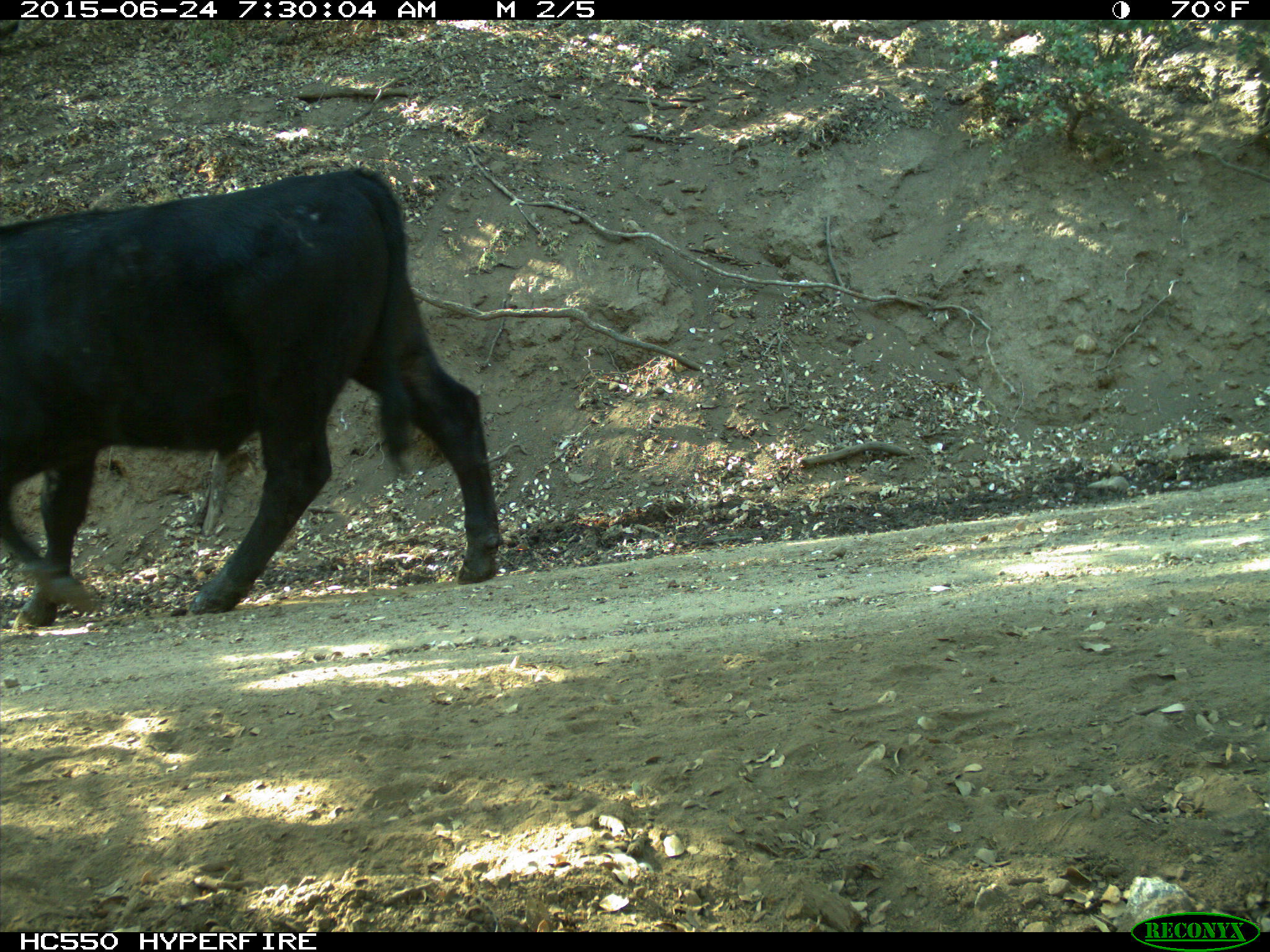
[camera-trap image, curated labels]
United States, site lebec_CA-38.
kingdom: Animalia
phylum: Chordata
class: Mammalia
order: Artiodactyla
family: Bovidae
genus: Bos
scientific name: Bos taurus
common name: domestic cow